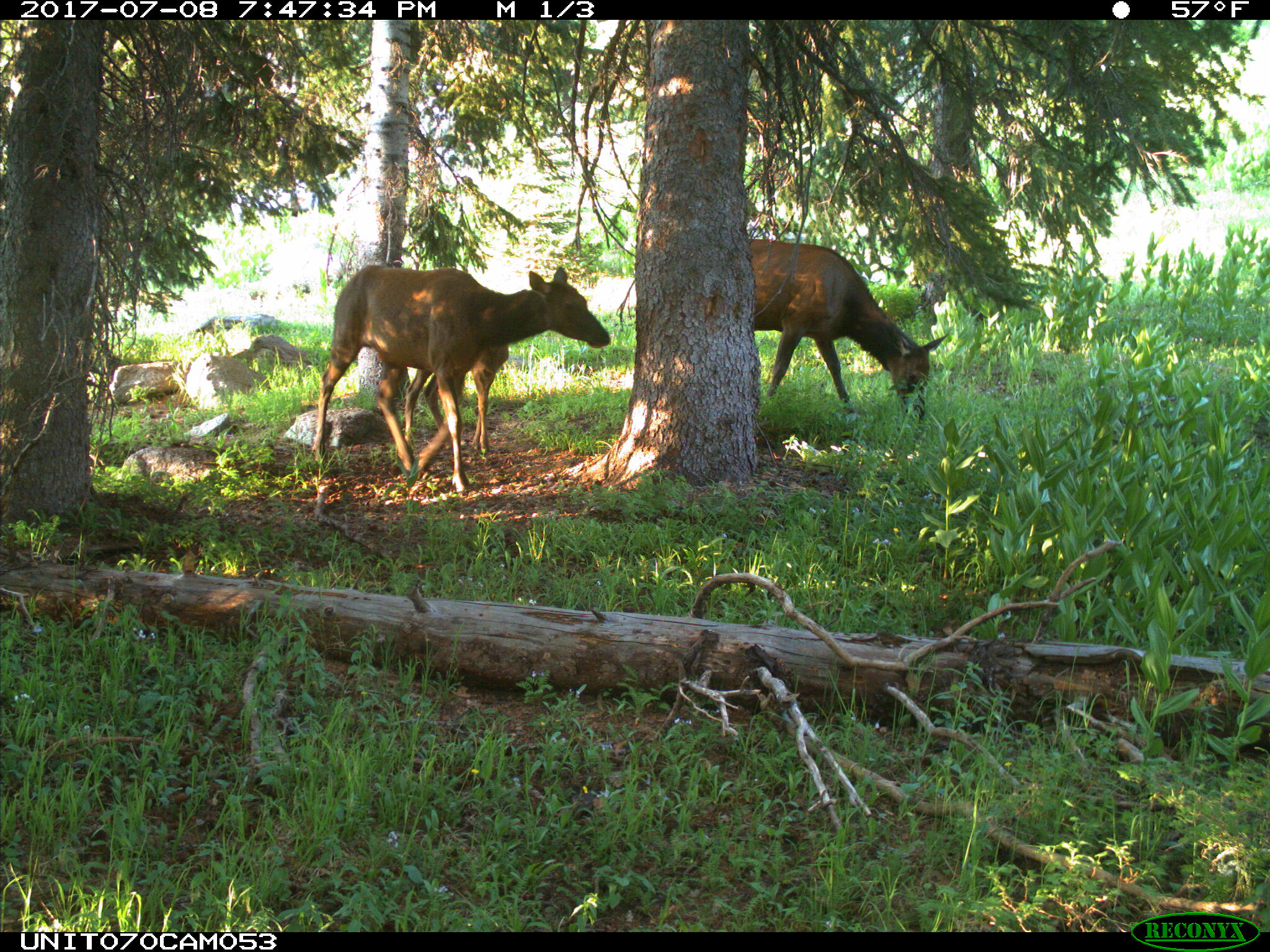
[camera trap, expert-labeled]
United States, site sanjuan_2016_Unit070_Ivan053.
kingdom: Animalia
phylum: Chordata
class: Mammalia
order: Artiodactyla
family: Cervidae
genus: Cervus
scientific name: Cervus elaphus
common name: red deer